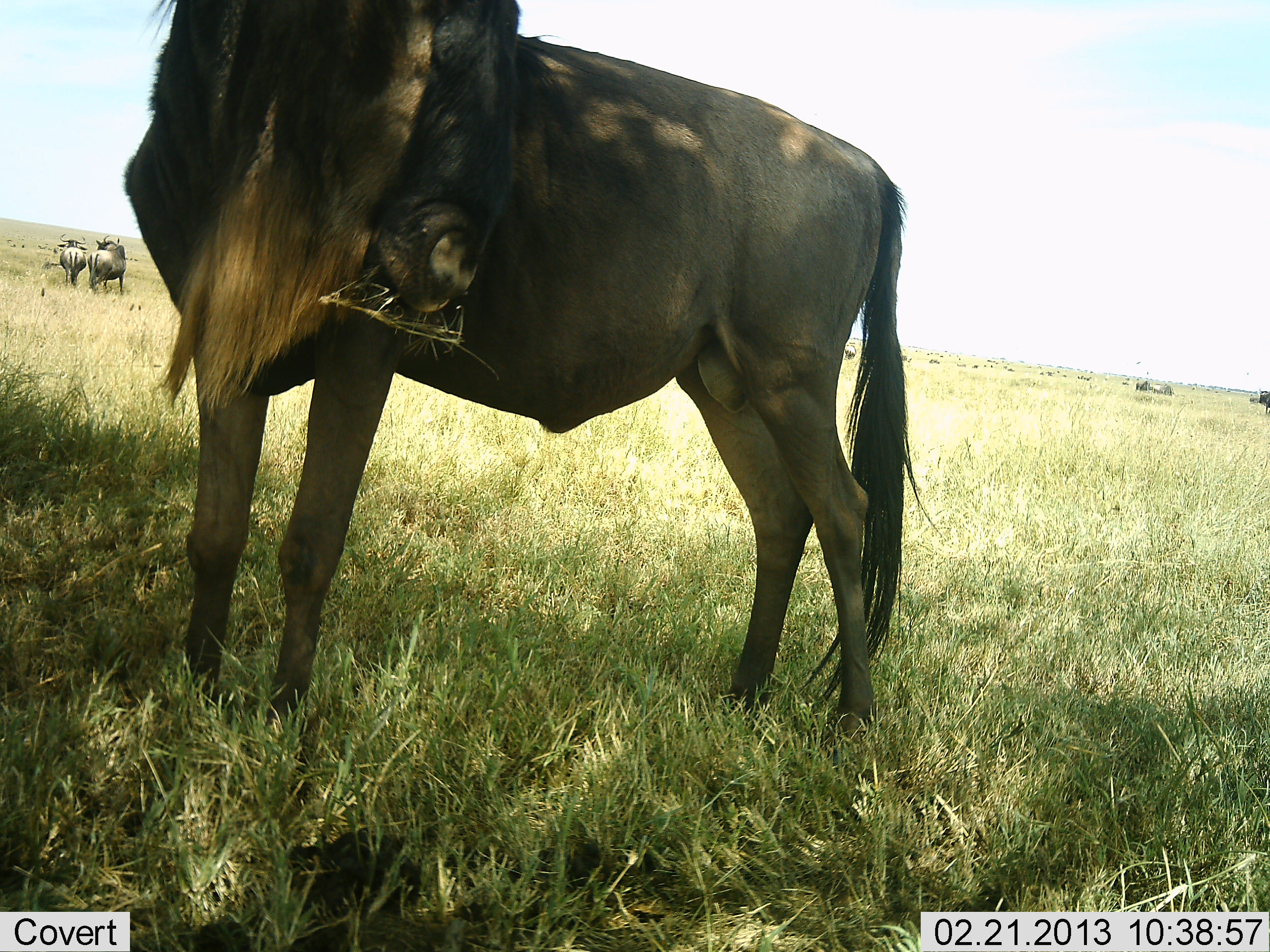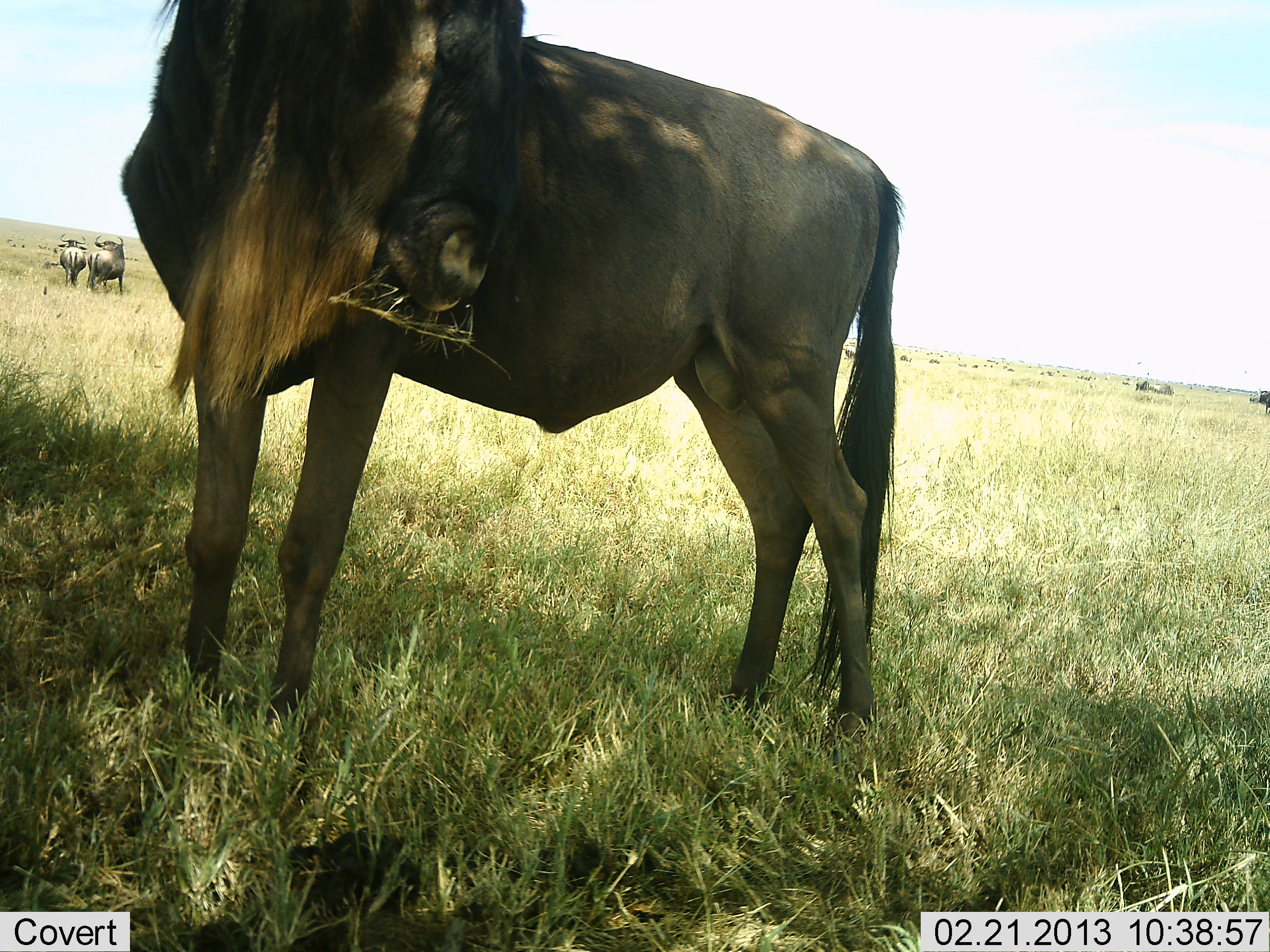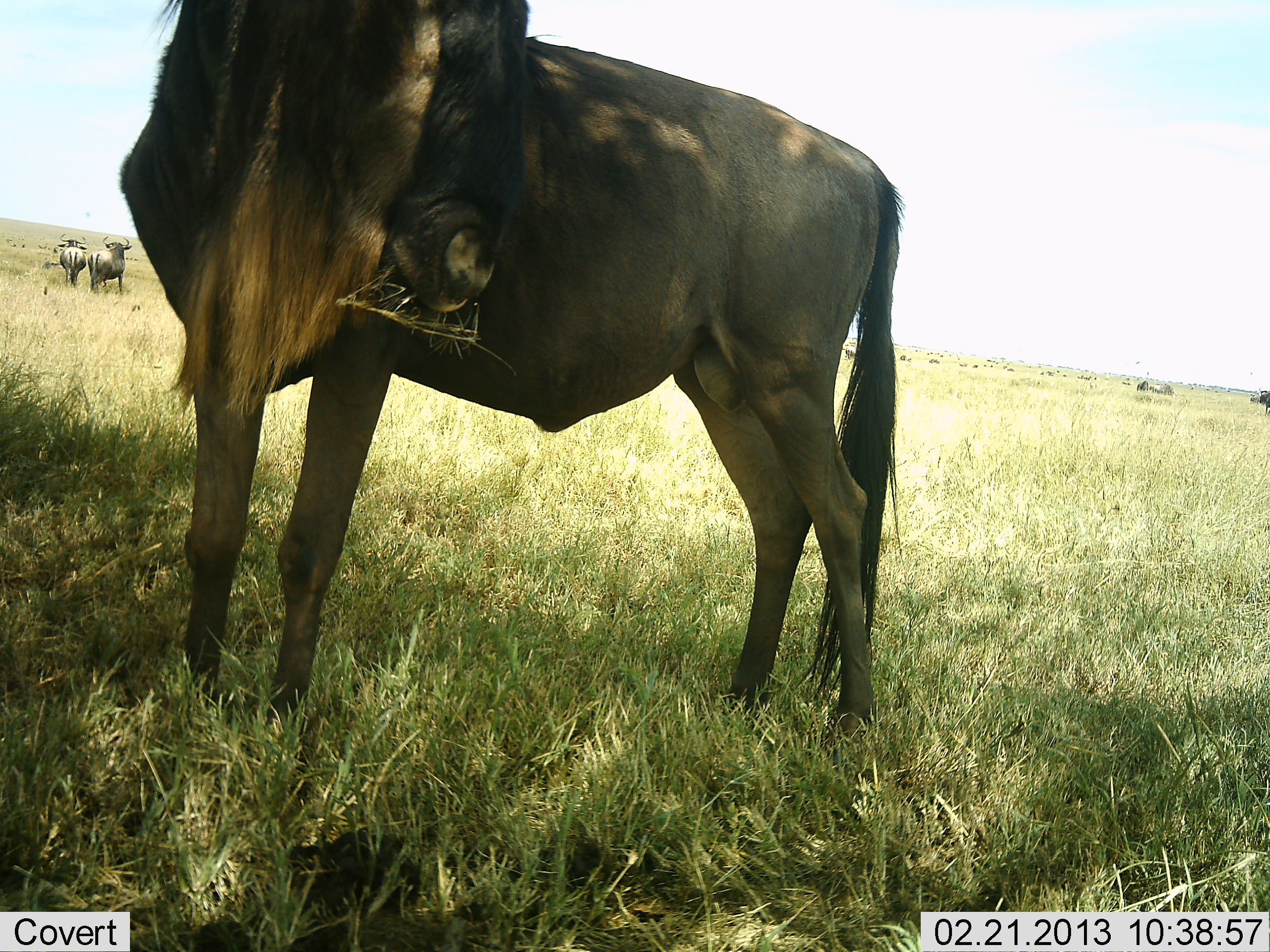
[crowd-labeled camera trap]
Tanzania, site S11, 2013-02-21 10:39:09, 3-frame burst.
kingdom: Animalia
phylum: Chordata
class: Mammalia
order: Artiodactyla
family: Bovidae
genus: Connochaetes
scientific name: Connochaetes taurinus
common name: blue wildebeest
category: wildebeest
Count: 3.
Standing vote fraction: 72%.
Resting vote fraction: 5%.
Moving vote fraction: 5%.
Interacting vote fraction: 0%.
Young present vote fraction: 0%.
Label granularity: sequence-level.